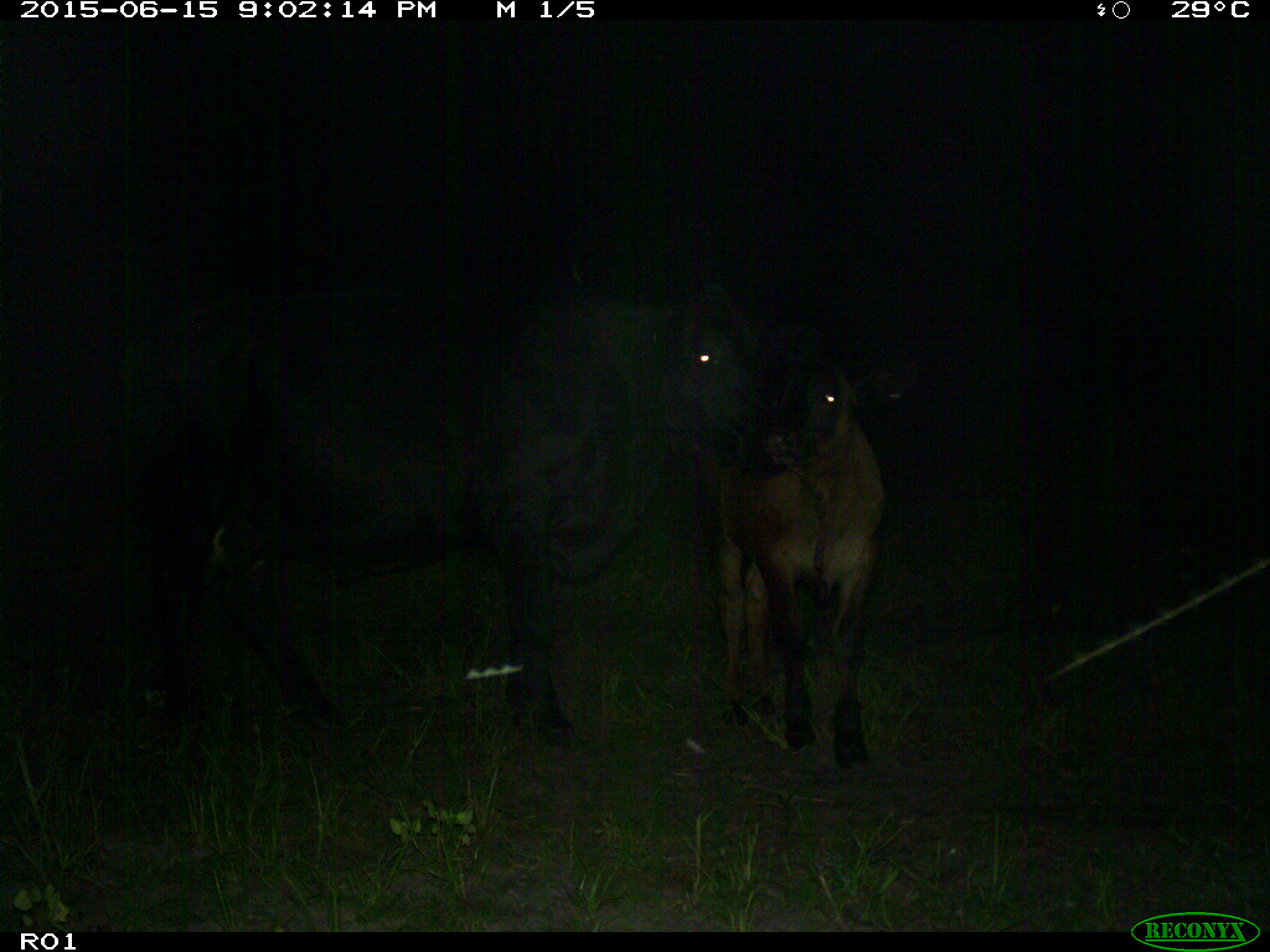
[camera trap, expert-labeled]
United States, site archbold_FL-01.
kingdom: Animalia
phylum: Chordata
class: Mammalia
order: Artiodactyla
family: Bovidae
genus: Bos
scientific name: Bos taurus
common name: domestic cow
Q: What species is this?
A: Bos taurus (domestic cow).